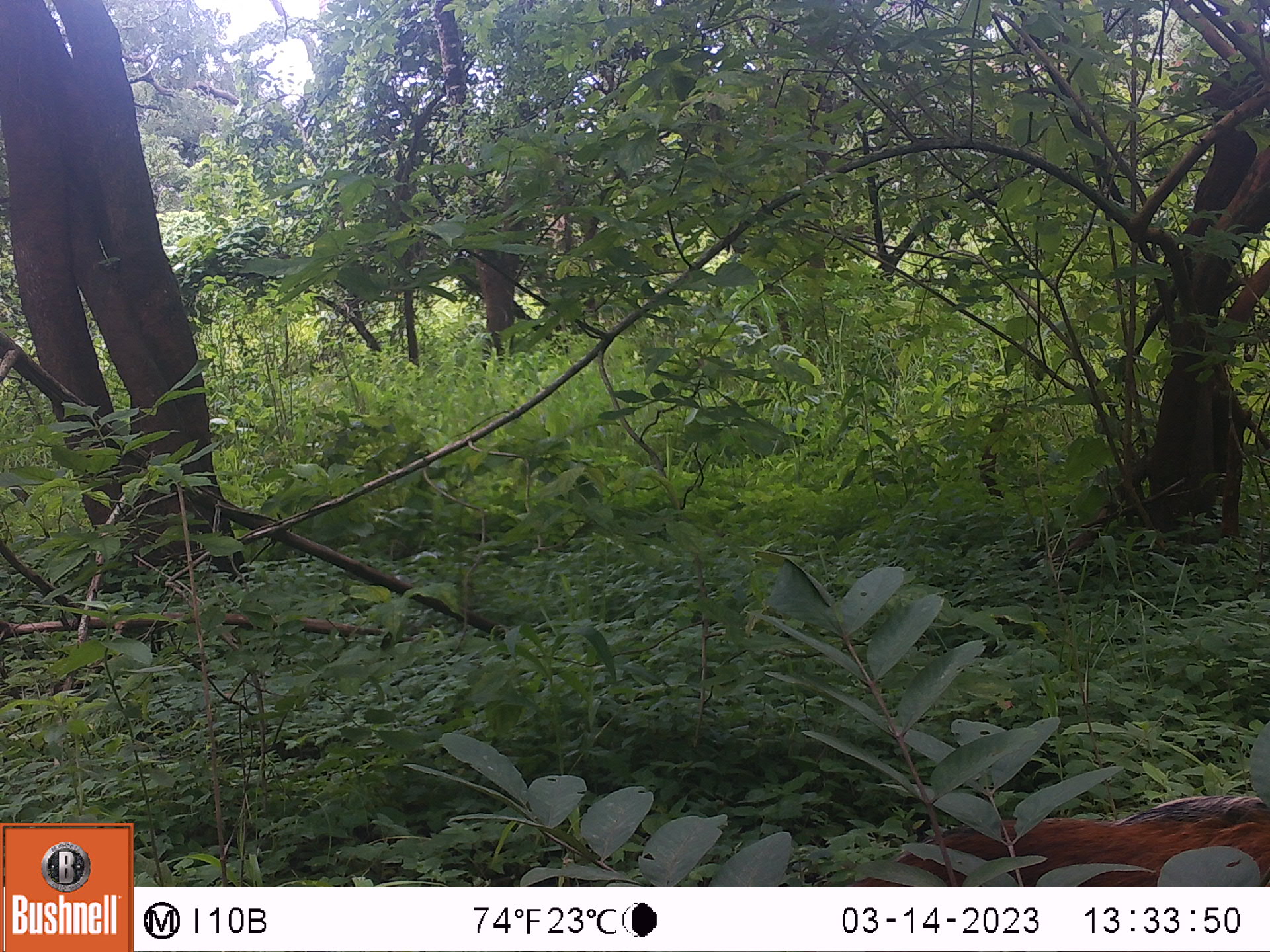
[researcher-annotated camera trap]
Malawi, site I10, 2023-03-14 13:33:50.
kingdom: Animalia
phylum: Chordata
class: Mammalia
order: Artiodactyla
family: Suidae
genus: Potamochoerus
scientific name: Potamochoerus larvatus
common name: bushpig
Bushpig (Potamochoerus larvatus), count 1.